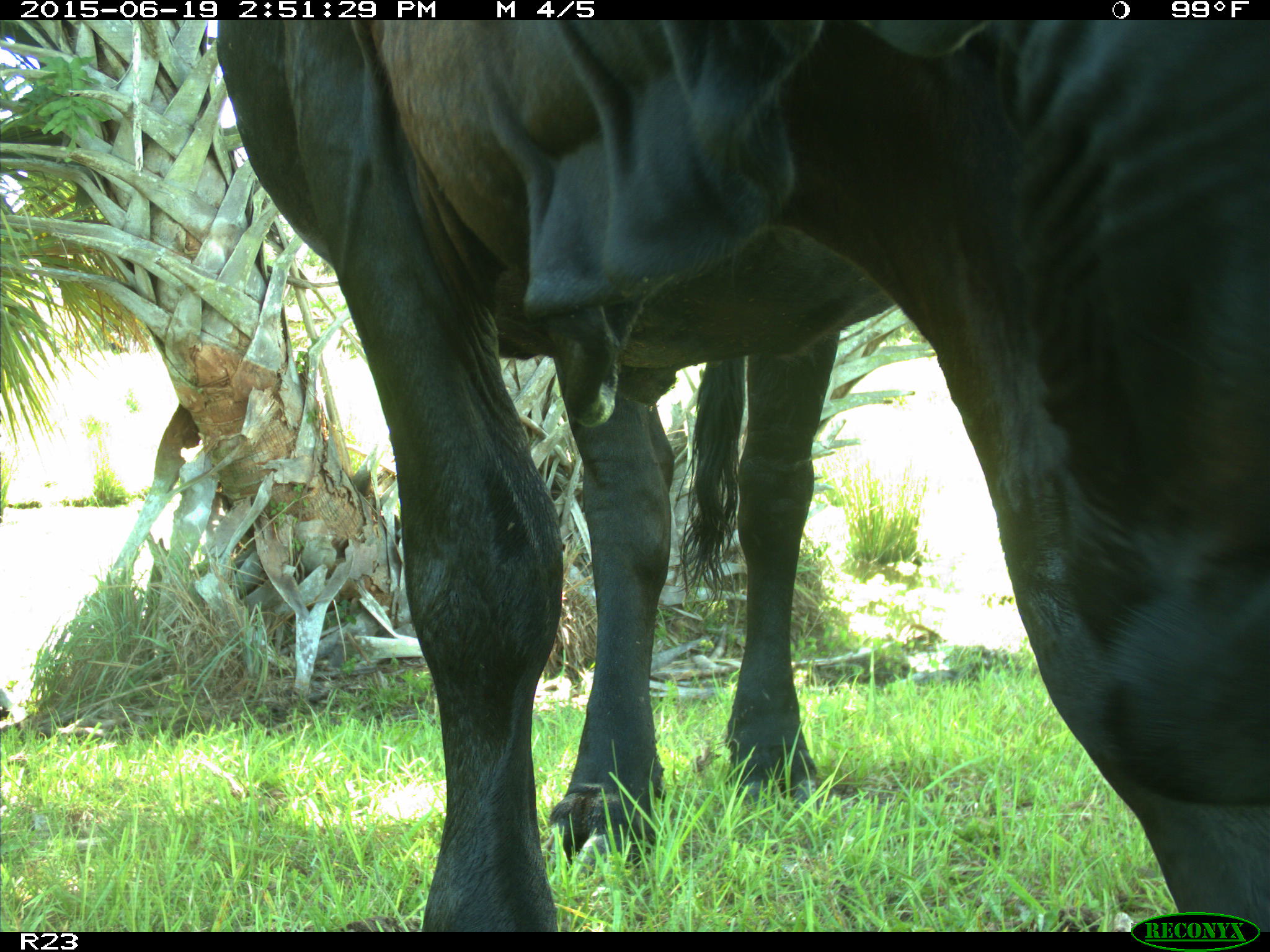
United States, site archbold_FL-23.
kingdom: Animalia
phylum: Chordata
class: Mammalia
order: Artiodactyla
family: Bovidae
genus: Bos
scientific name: Bos taurus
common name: domestic cow